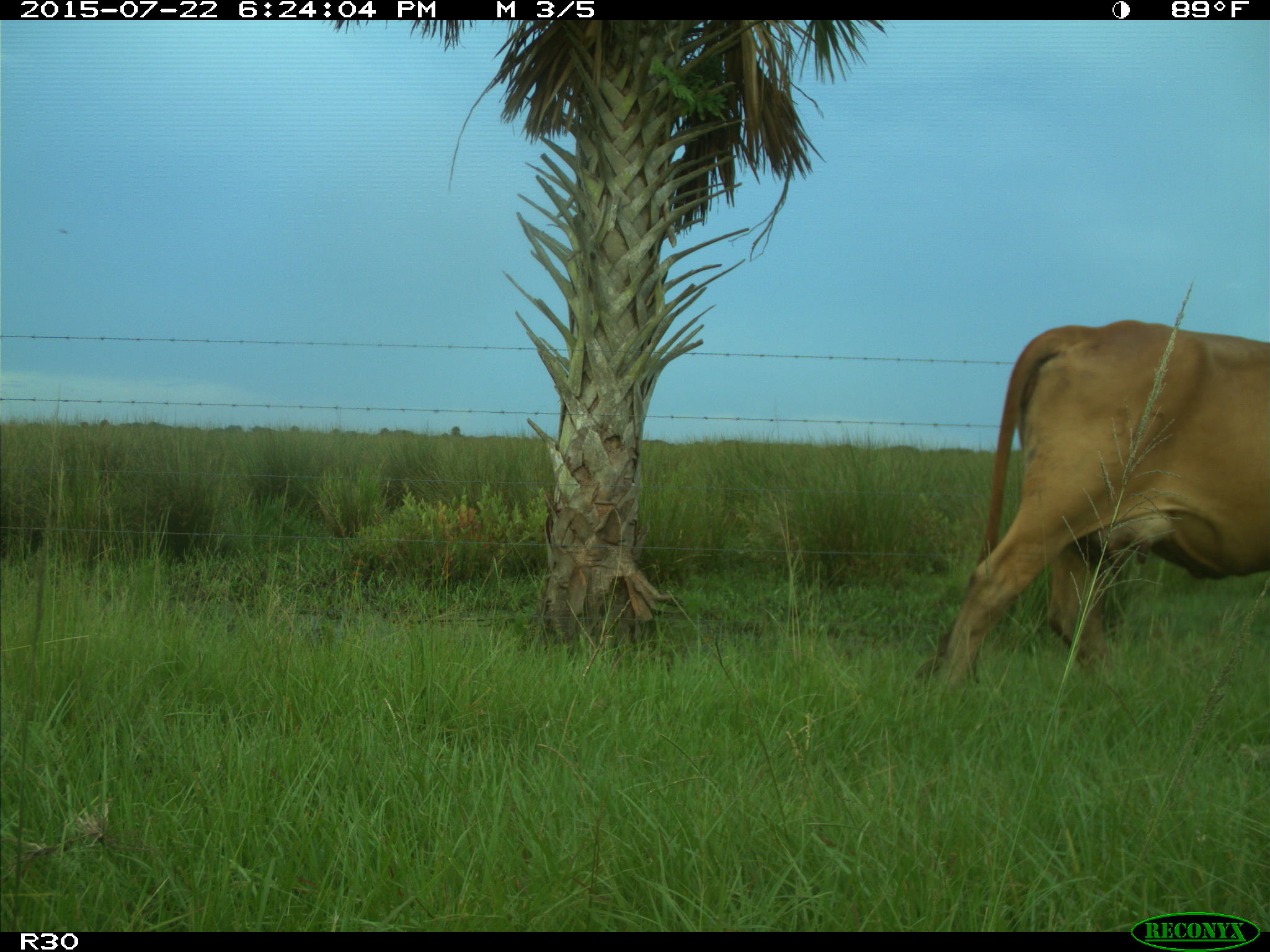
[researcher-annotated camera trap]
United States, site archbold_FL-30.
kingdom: Animalia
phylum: Chordata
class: Mammalia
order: Artiodactyla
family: Bovidae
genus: Bos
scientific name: Bos taurus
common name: domestic cow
Bos taurus (domestic cow).